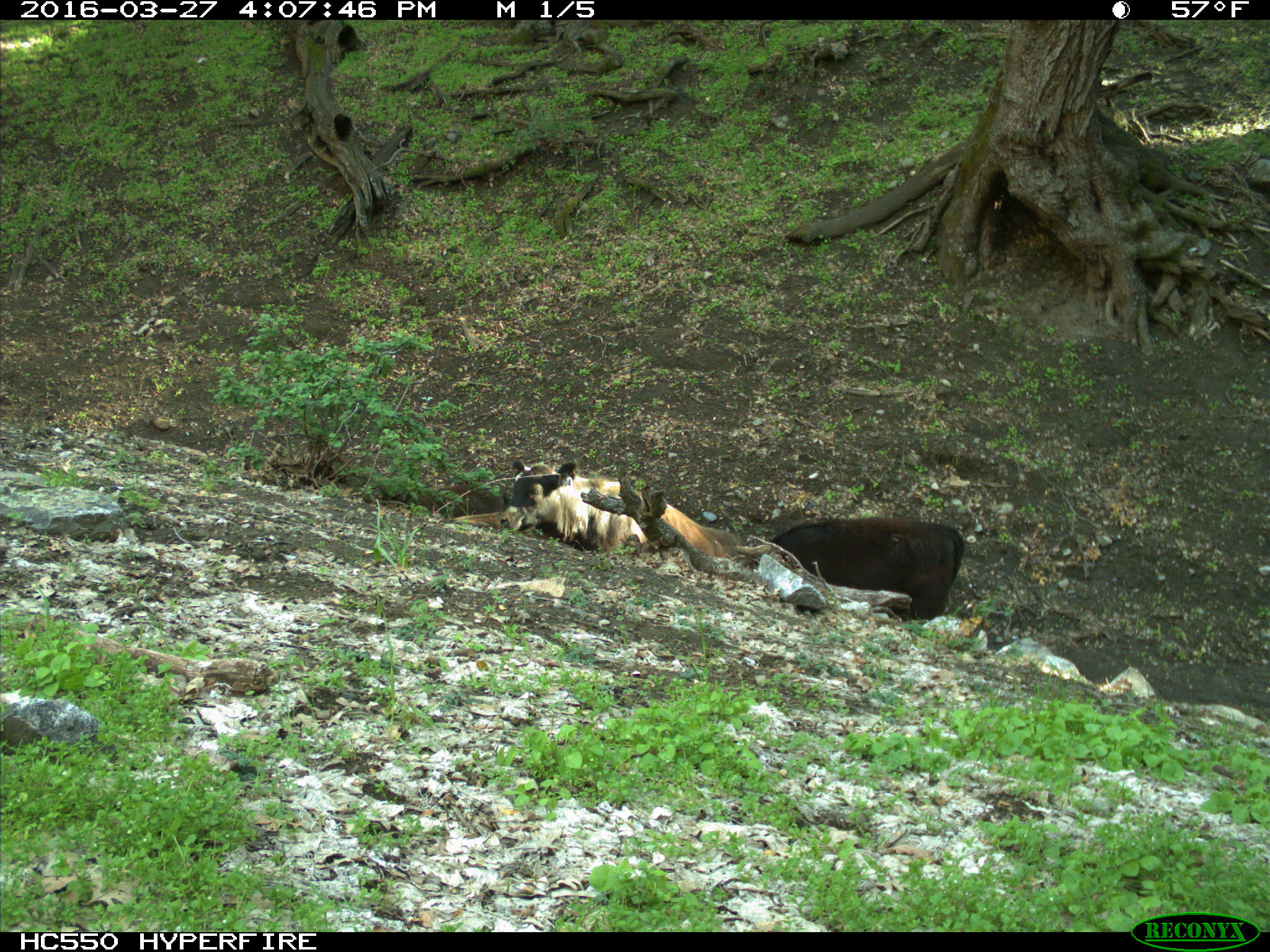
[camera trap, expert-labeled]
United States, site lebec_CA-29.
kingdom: Animalia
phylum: Chordata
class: Mammalia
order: Artiodactyla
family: Bovidae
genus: Bos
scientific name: Bos taurus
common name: domestic cow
Bos taurus (domestic cow).